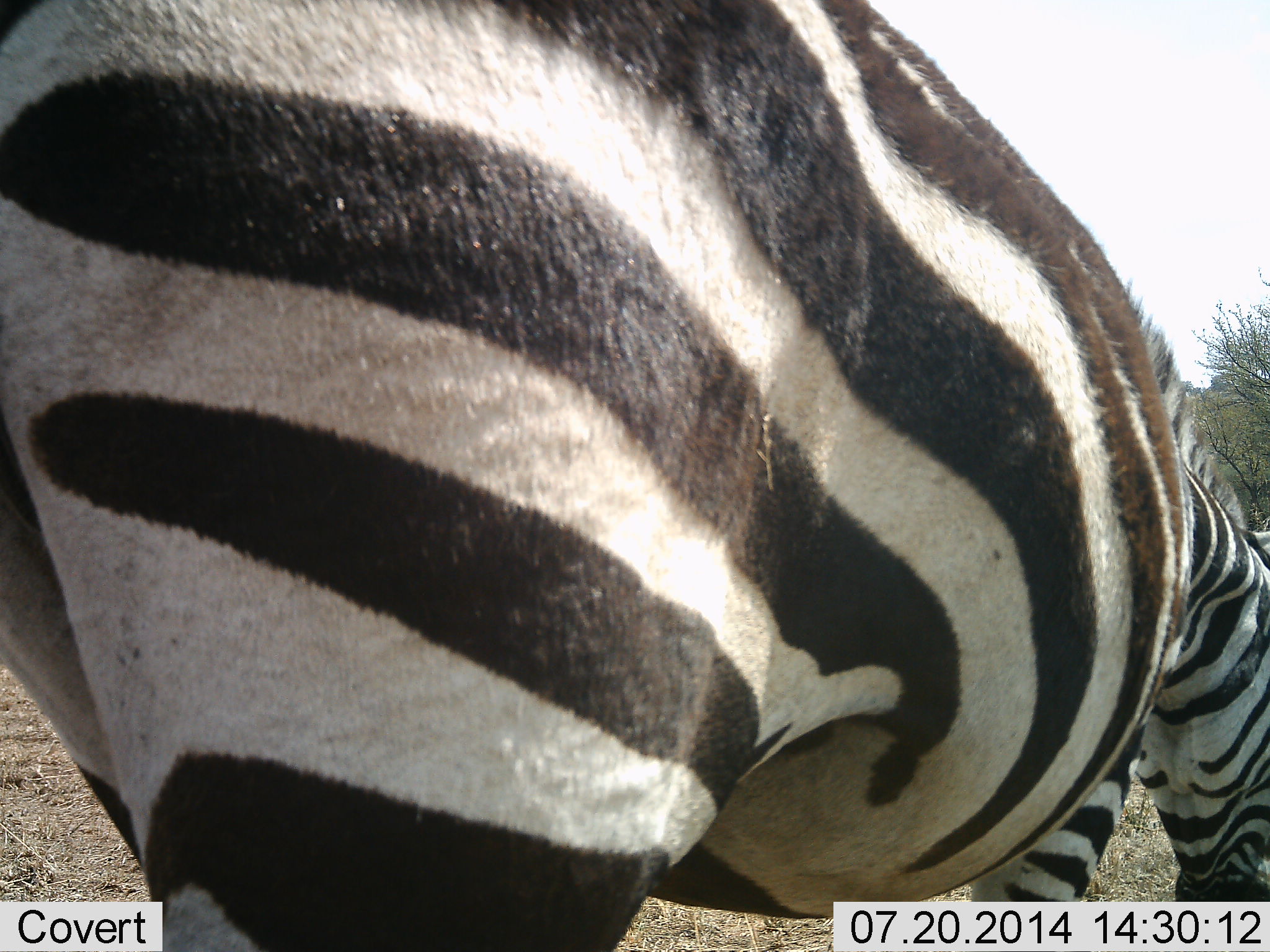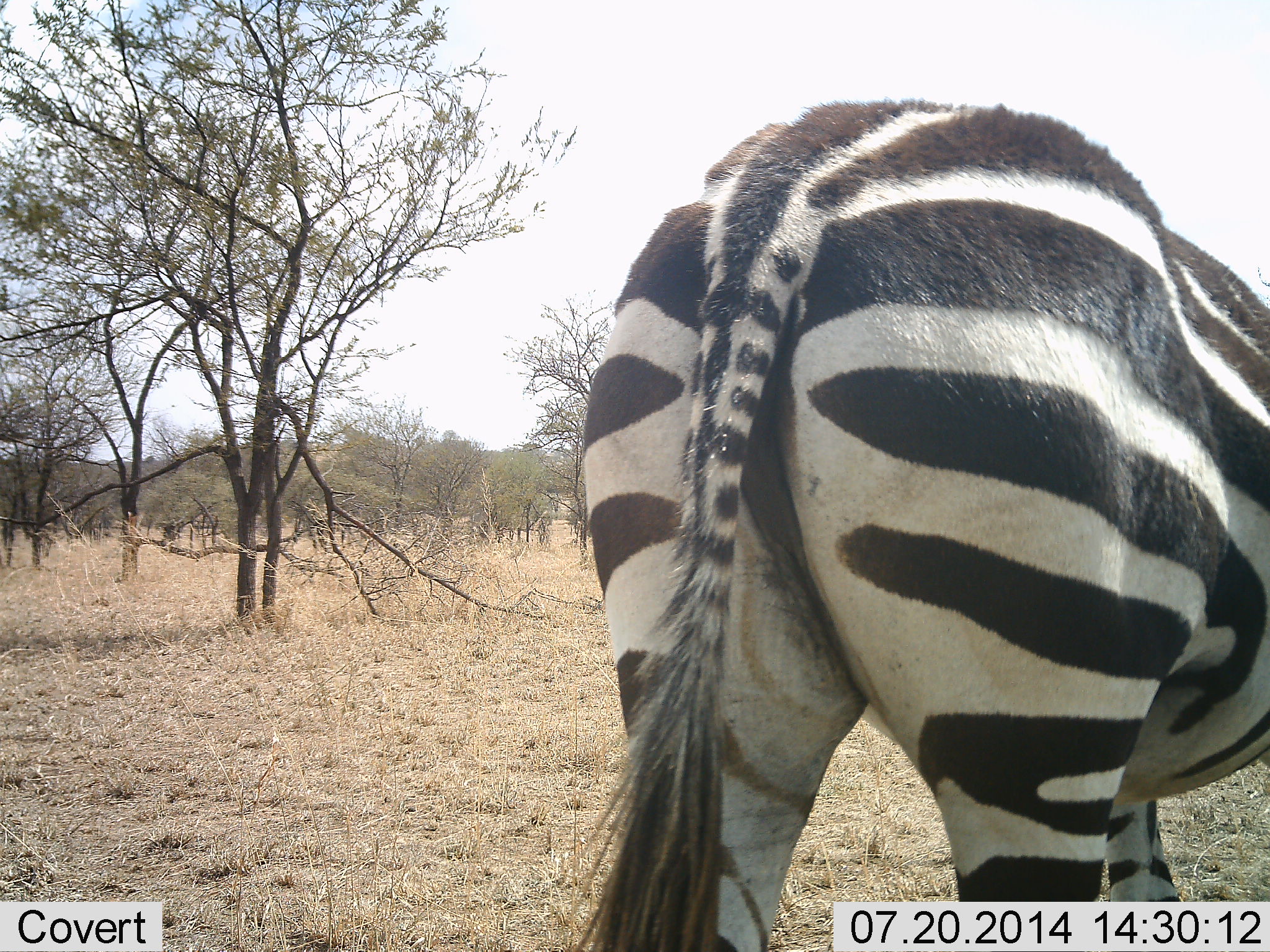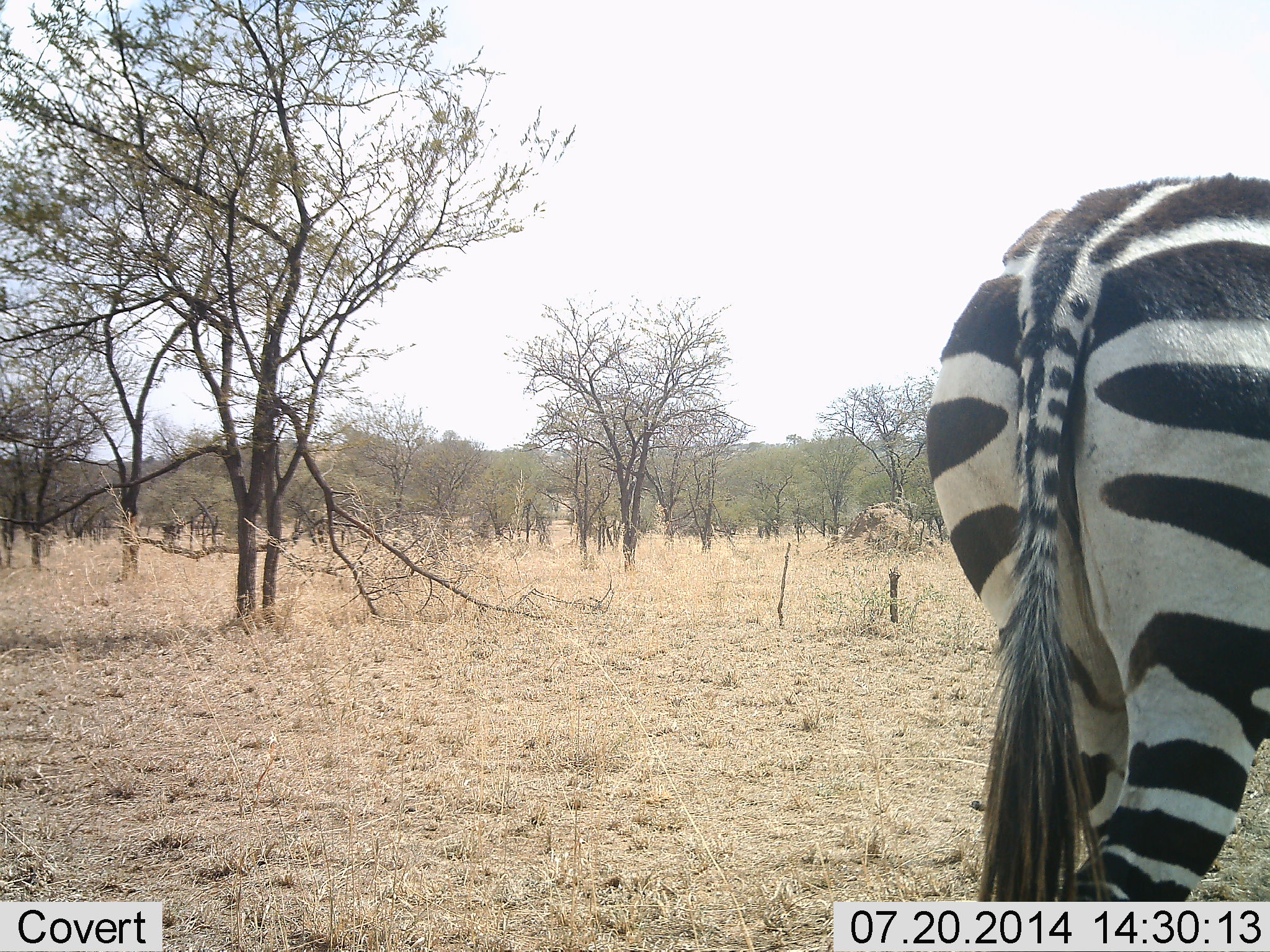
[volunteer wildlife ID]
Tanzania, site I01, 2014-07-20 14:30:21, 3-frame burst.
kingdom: Animalia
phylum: Chordata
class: Mammalia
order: Perissodactyla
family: Equidae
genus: Equus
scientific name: Equus quagga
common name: plains zebra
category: zebra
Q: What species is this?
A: Zebra (plains zebra) (Equus quagga).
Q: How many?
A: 1.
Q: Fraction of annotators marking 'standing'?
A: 10%.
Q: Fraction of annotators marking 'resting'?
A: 0%.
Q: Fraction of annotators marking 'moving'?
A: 80%.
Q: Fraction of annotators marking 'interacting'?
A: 10%.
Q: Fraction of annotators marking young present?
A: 0%.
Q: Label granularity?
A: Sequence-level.